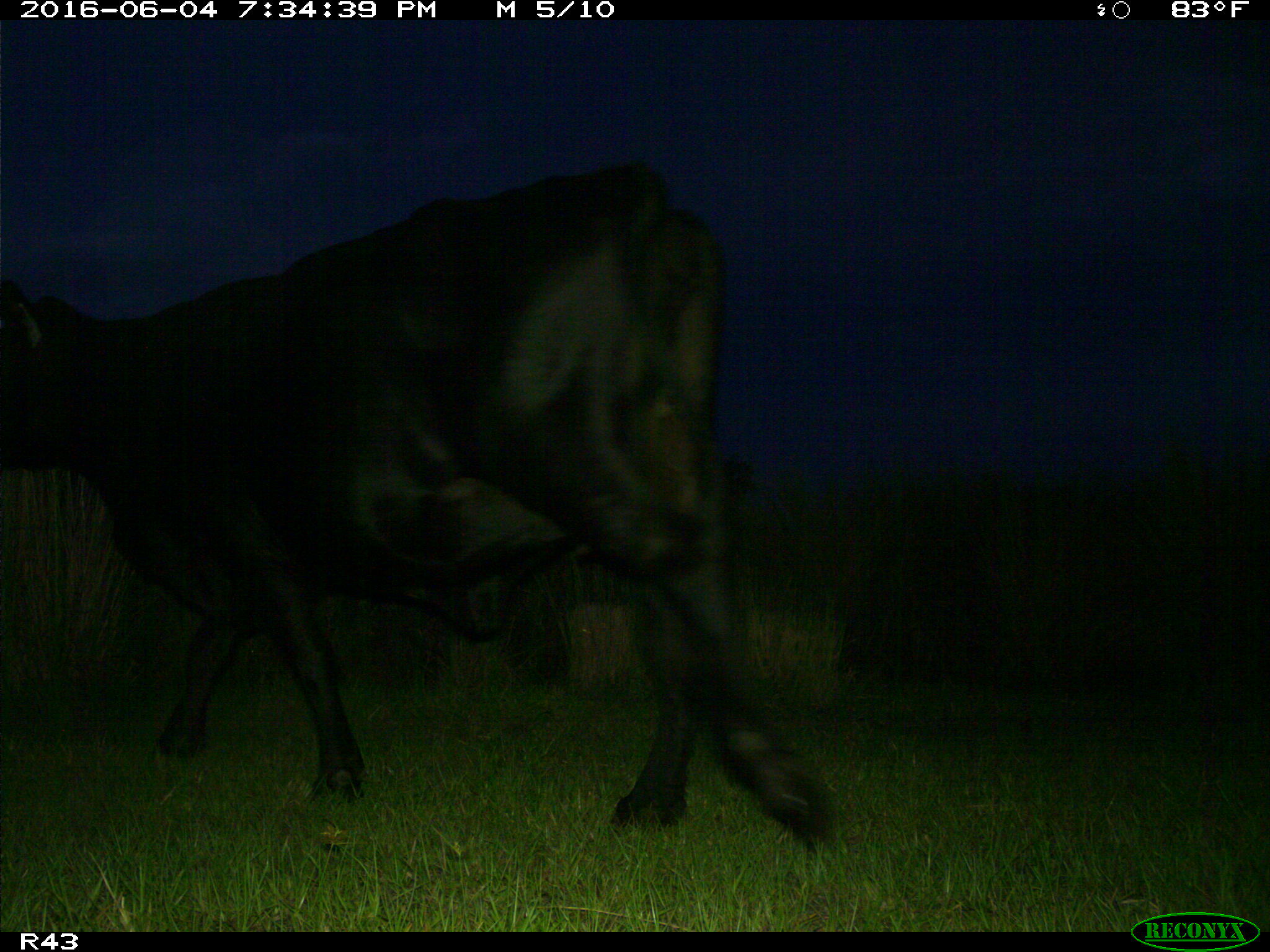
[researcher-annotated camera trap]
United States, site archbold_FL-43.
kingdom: Animalia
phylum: Chordata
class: Mammalia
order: Artiodactyla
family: Bovidae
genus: Bos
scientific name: Bos taurus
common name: domestic cow